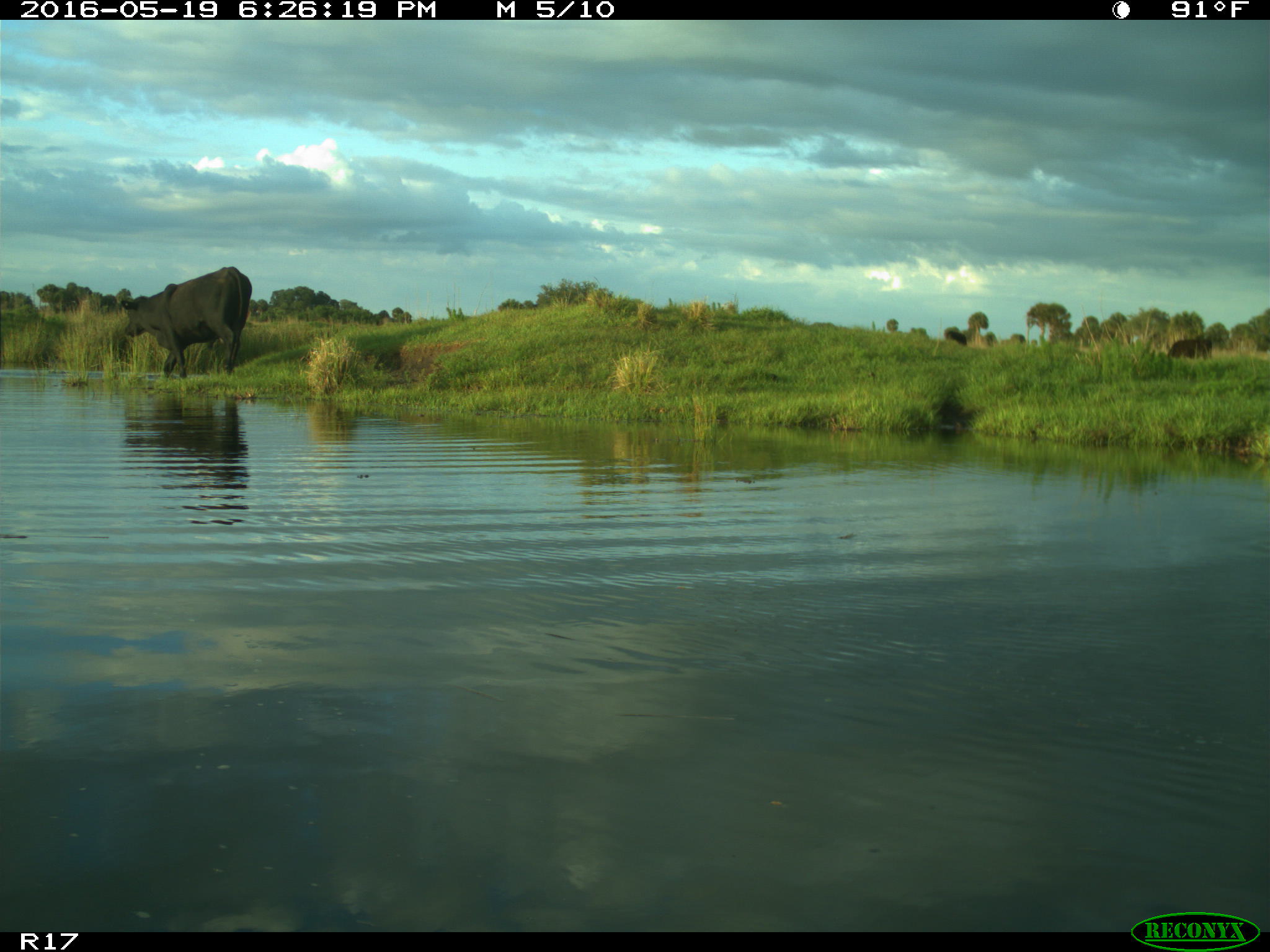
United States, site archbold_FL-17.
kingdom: Animalia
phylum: Chordata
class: Mammalia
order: Artiodactyla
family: Bovidae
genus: Bos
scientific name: Bos taurus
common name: domestic cow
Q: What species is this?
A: Bos taurus (domestic cow).